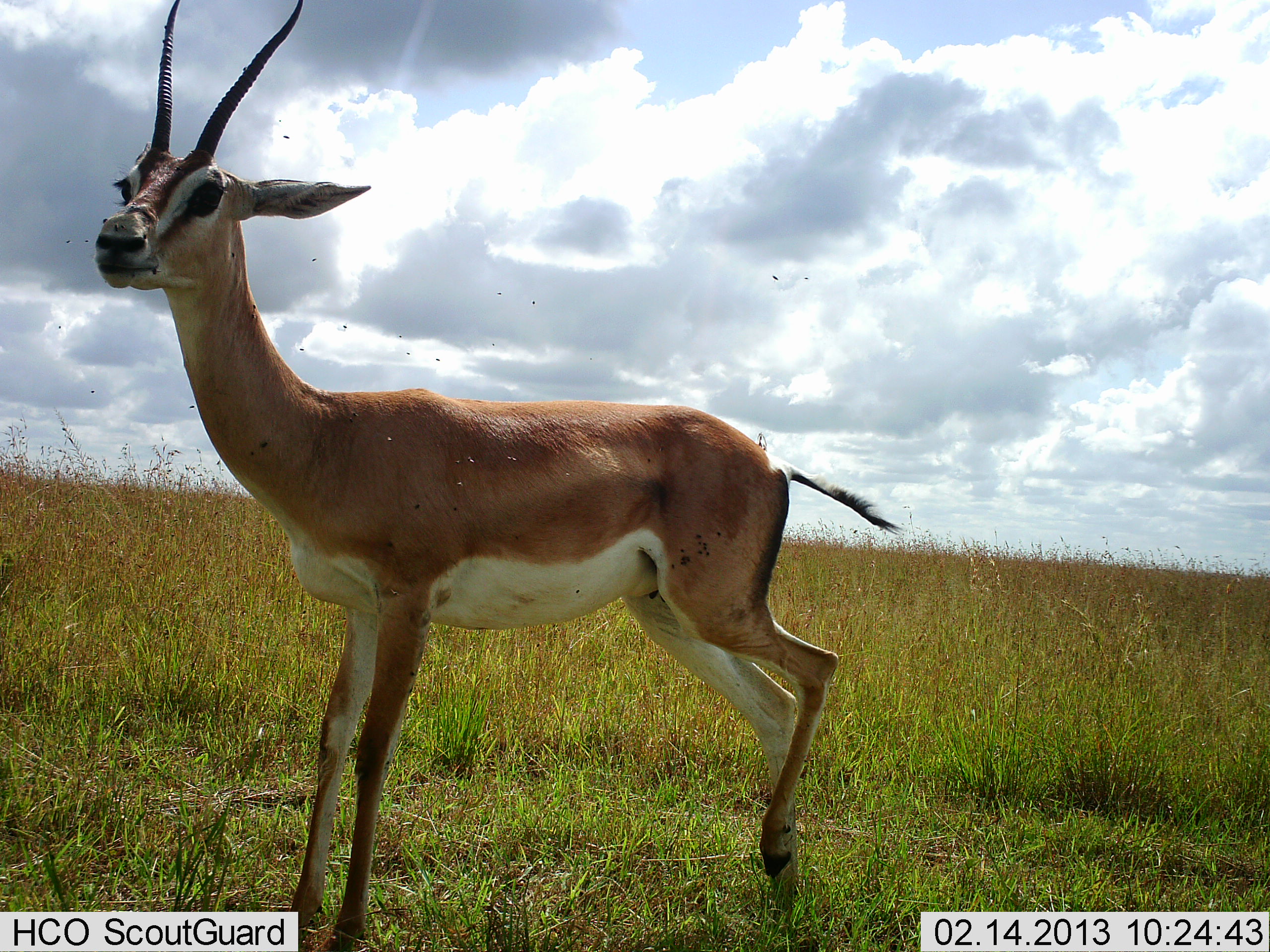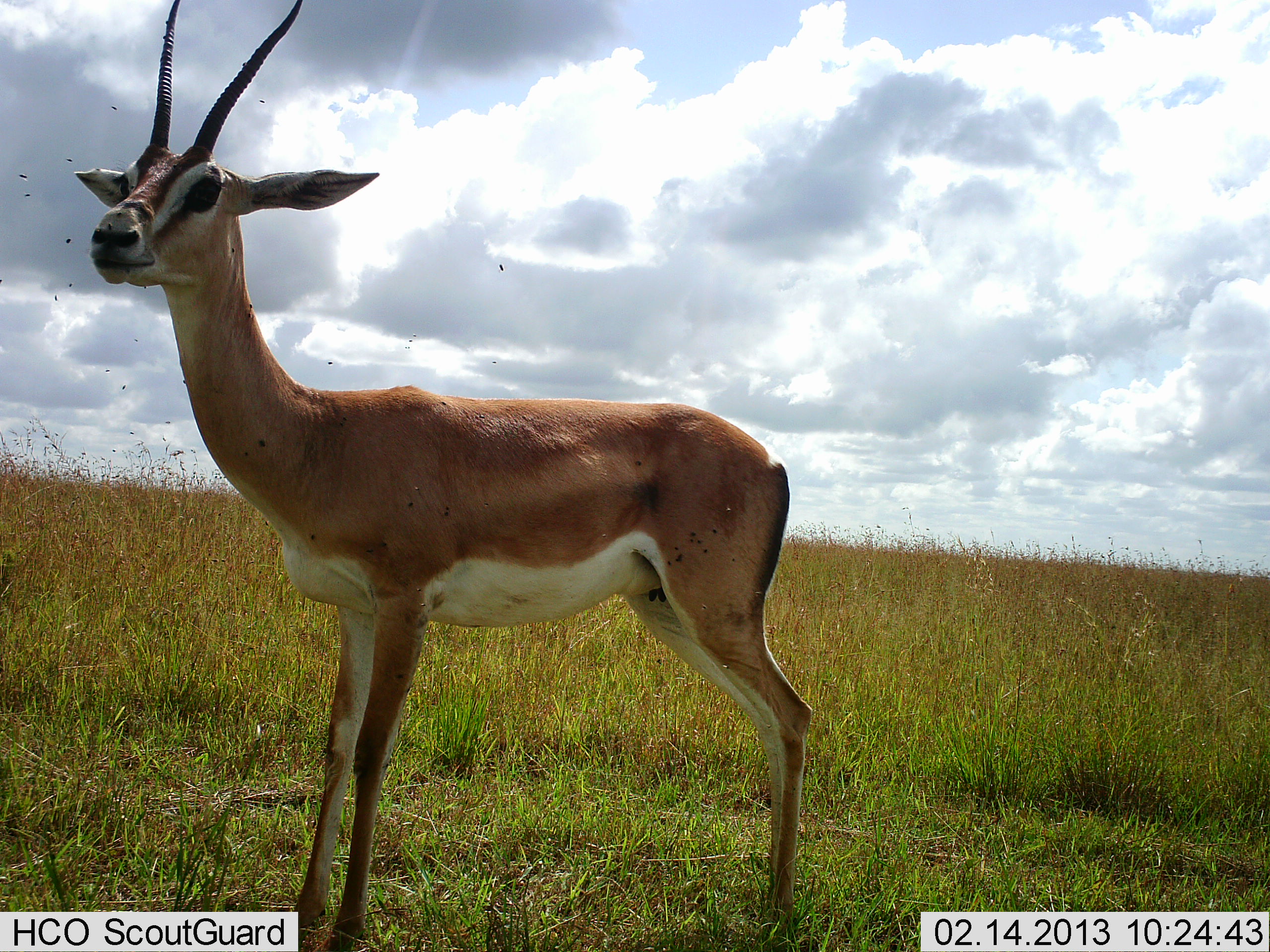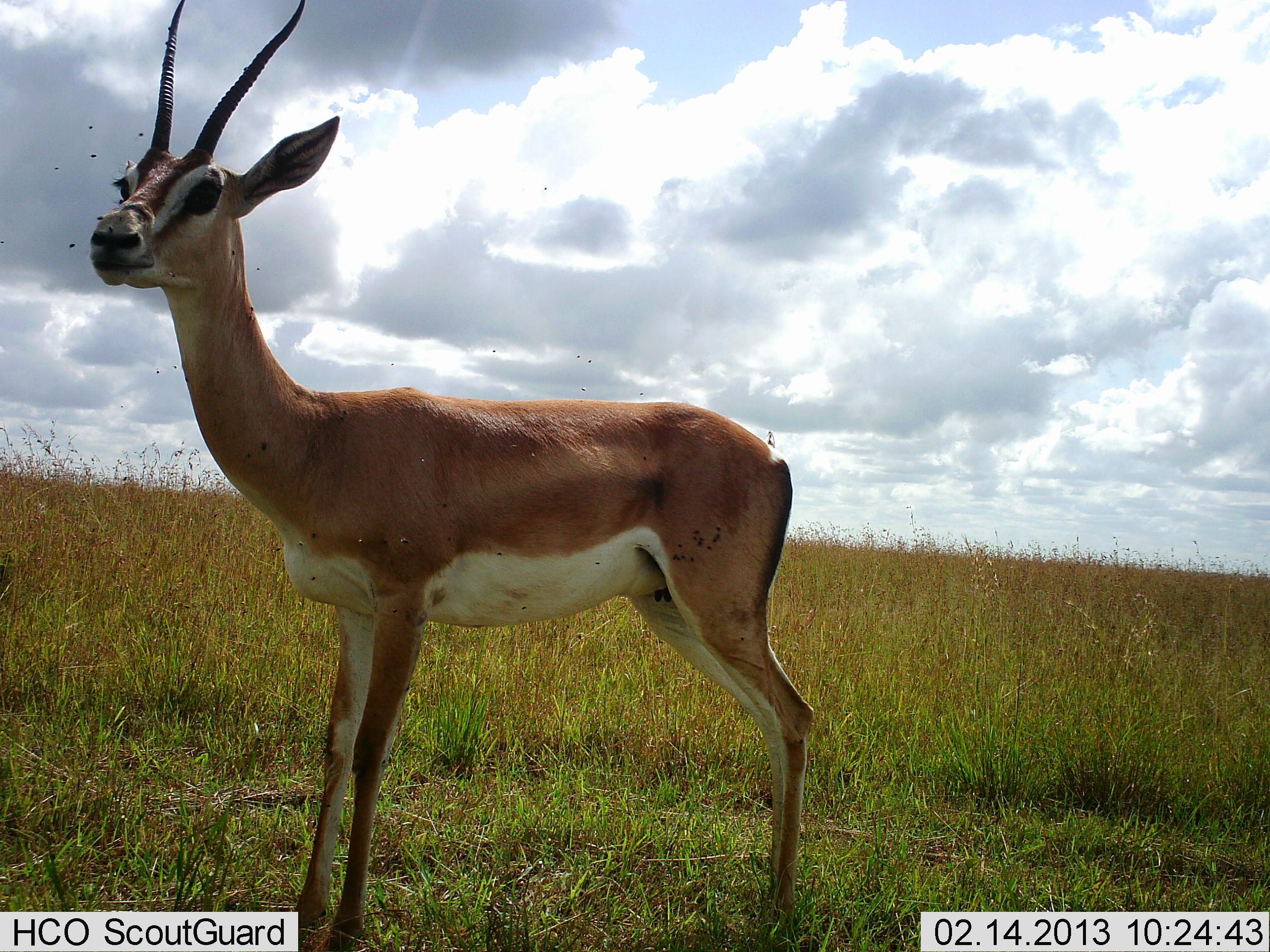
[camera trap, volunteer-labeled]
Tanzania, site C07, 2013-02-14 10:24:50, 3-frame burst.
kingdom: Animalia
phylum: Chordata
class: Mammalia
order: Artiodactyla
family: Bovidae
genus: Nanger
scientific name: Nanger granti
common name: grant's gazelle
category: gazellegrants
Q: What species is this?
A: Gazellegrants (grant's gazelle) (Nanger granti).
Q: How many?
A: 1.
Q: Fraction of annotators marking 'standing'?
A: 100%.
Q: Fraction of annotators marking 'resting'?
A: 0%.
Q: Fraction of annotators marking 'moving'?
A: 3%.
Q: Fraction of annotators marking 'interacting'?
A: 0%.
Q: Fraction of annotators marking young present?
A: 0%.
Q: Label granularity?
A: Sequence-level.